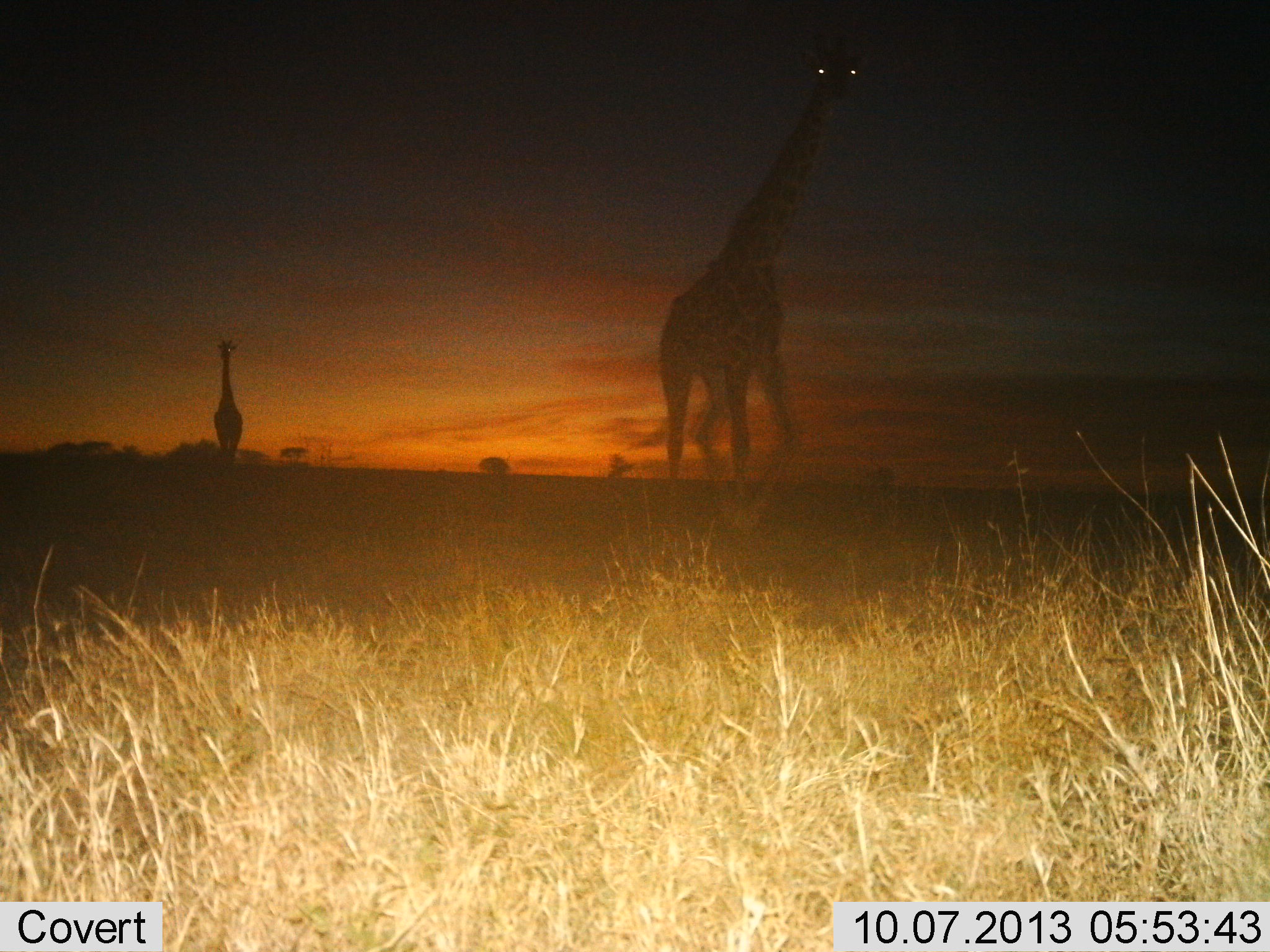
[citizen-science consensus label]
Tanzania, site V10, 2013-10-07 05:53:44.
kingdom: Animalia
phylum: Chordata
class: Mammalia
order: Artiodactyla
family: Giraffidae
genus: Giraffa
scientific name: Giraffa camelopardalis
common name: giraffe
Giraffe (Giraffa camelopardalis), count 2. Behavior (volunteer vote fractions): standing 20%, resting 0%, moving 90%, interacting 0%. Young present (vote fraction): 0%. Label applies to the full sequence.